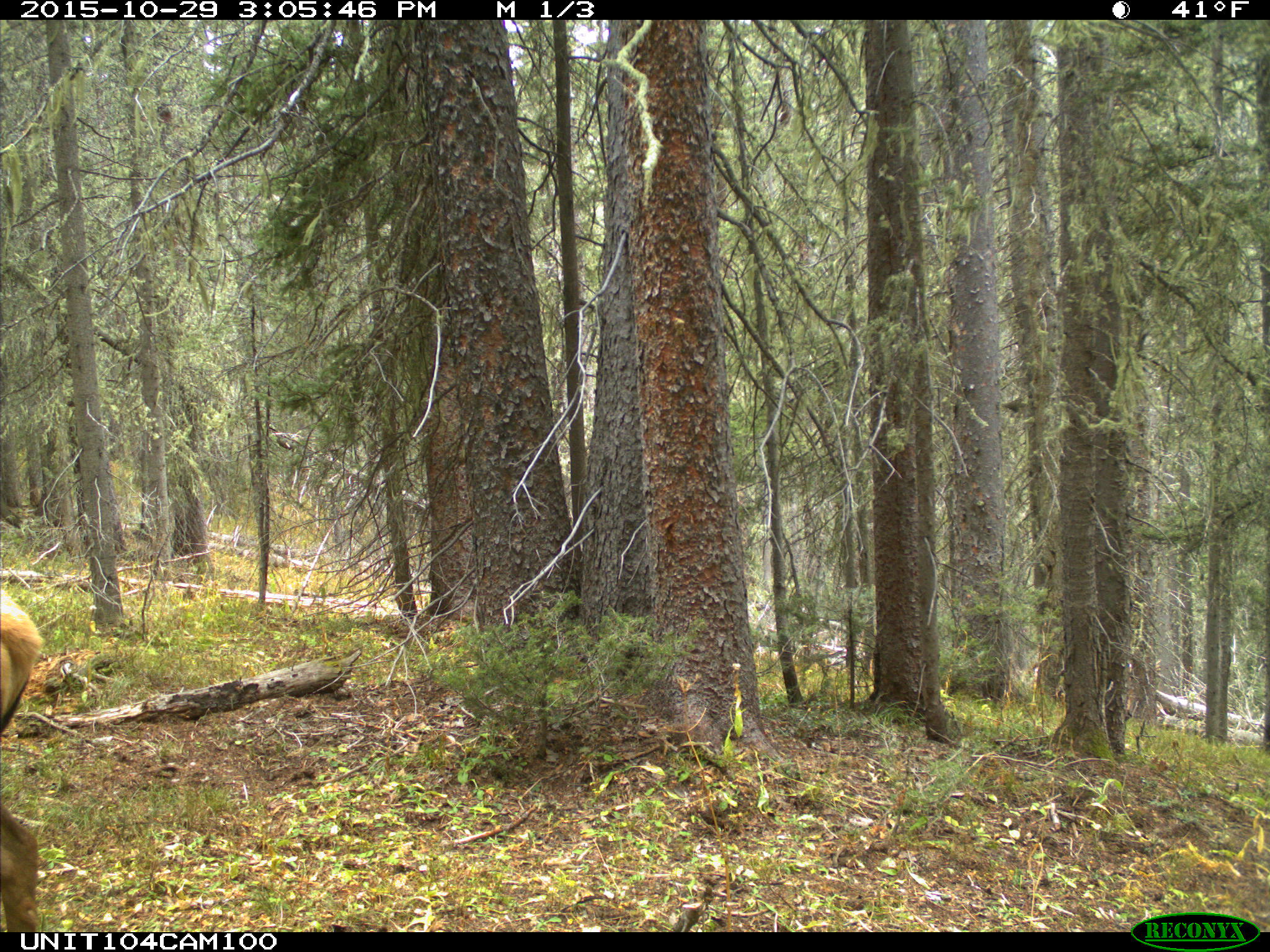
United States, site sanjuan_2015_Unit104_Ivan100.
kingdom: Animalia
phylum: Chordata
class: Mammalia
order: Artiodactyla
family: Cervidae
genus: Cervus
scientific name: Cervus elaphus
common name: red deer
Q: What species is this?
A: Cervus elaphus (red deer).